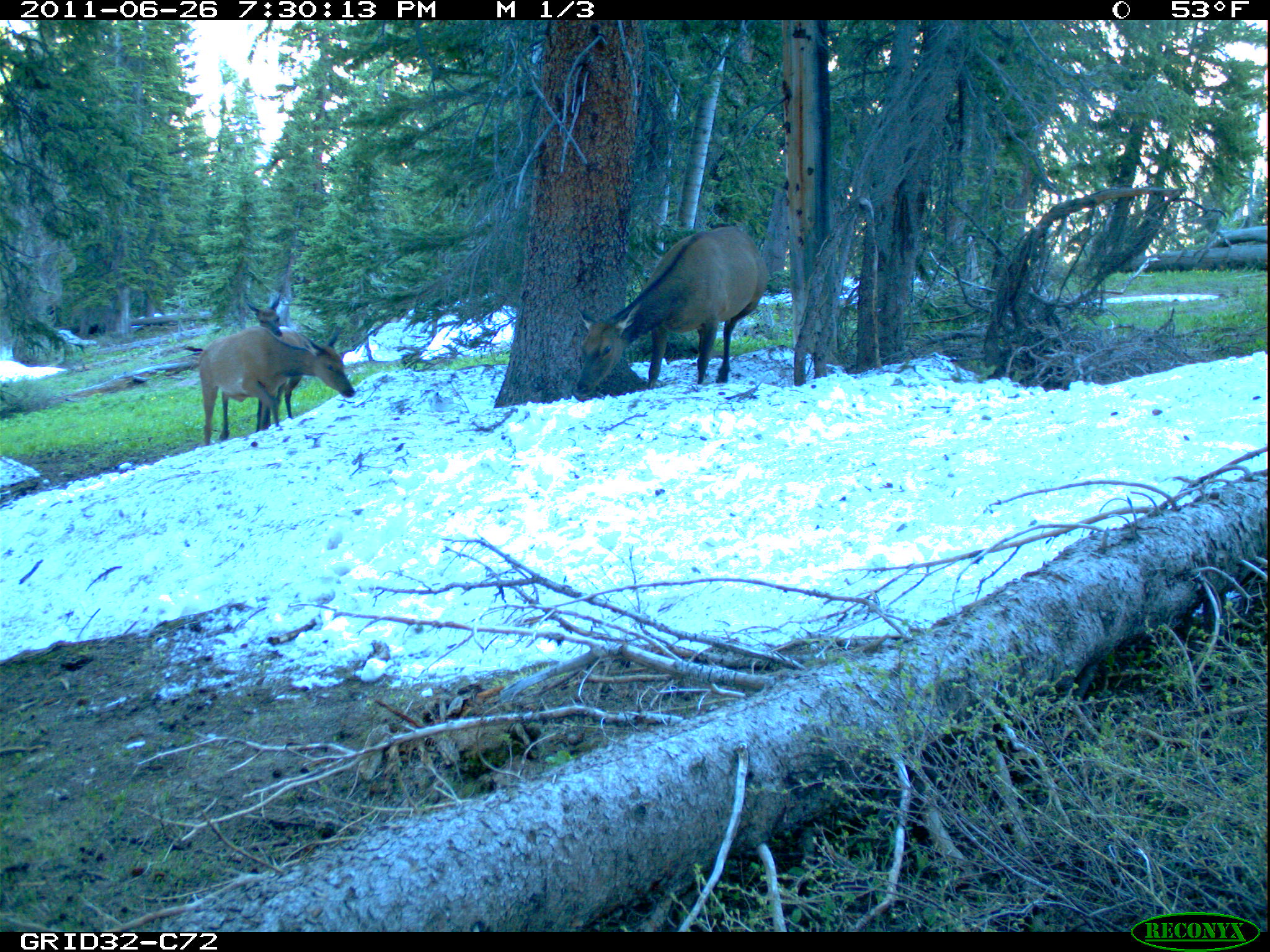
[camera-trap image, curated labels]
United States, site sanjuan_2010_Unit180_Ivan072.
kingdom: Animalia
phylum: Chordata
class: Mammalia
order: Artiodactyla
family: Cervidae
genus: Cervus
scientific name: Cervus elaphus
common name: red deer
Cervus elaphus (red deer).